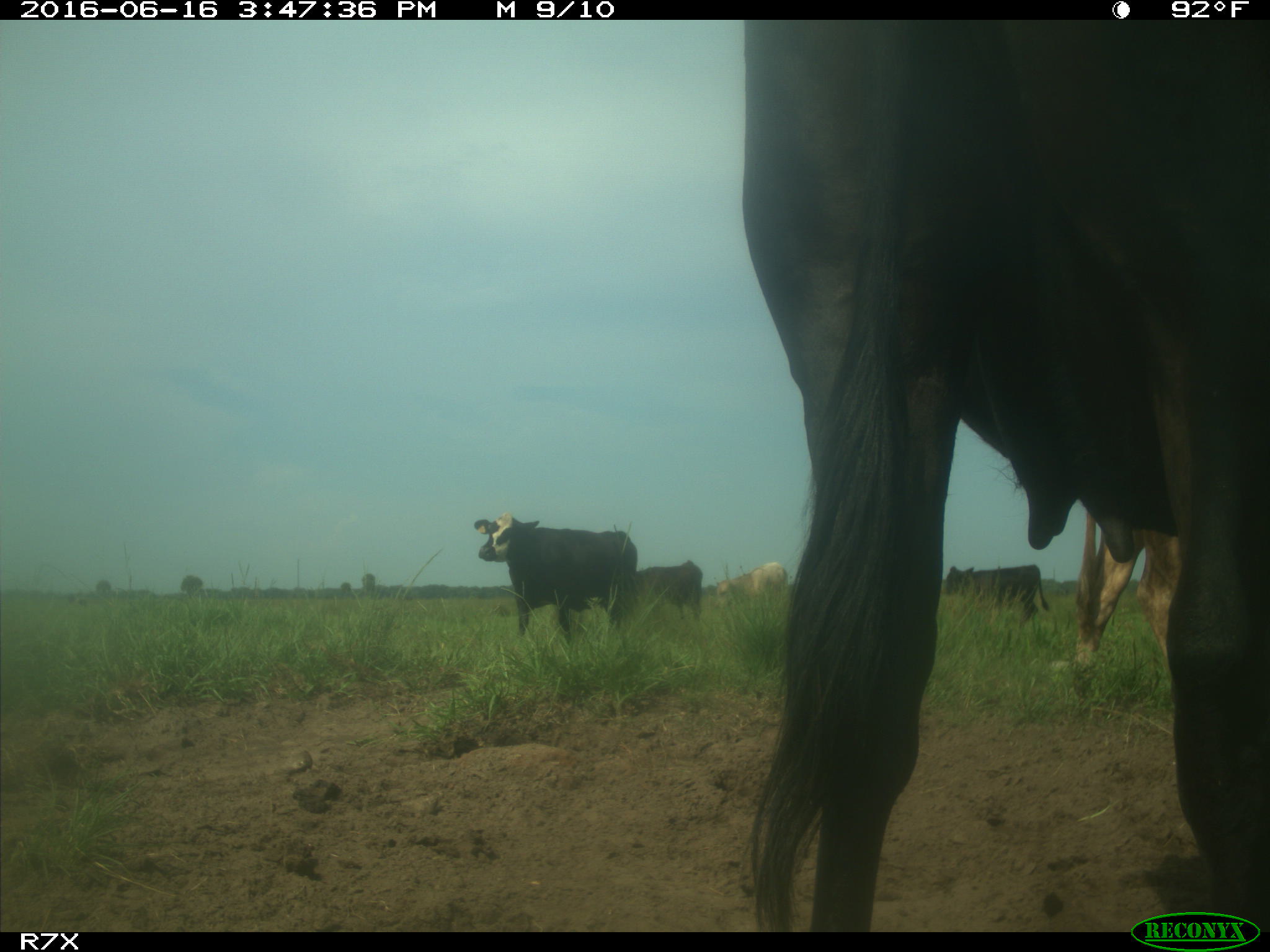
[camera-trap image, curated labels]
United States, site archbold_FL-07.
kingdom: Animalia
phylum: Chordata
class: Mammalia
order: Artiodactyla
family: Bovidae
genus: Bos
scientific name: Bos taurus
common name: domestic cow